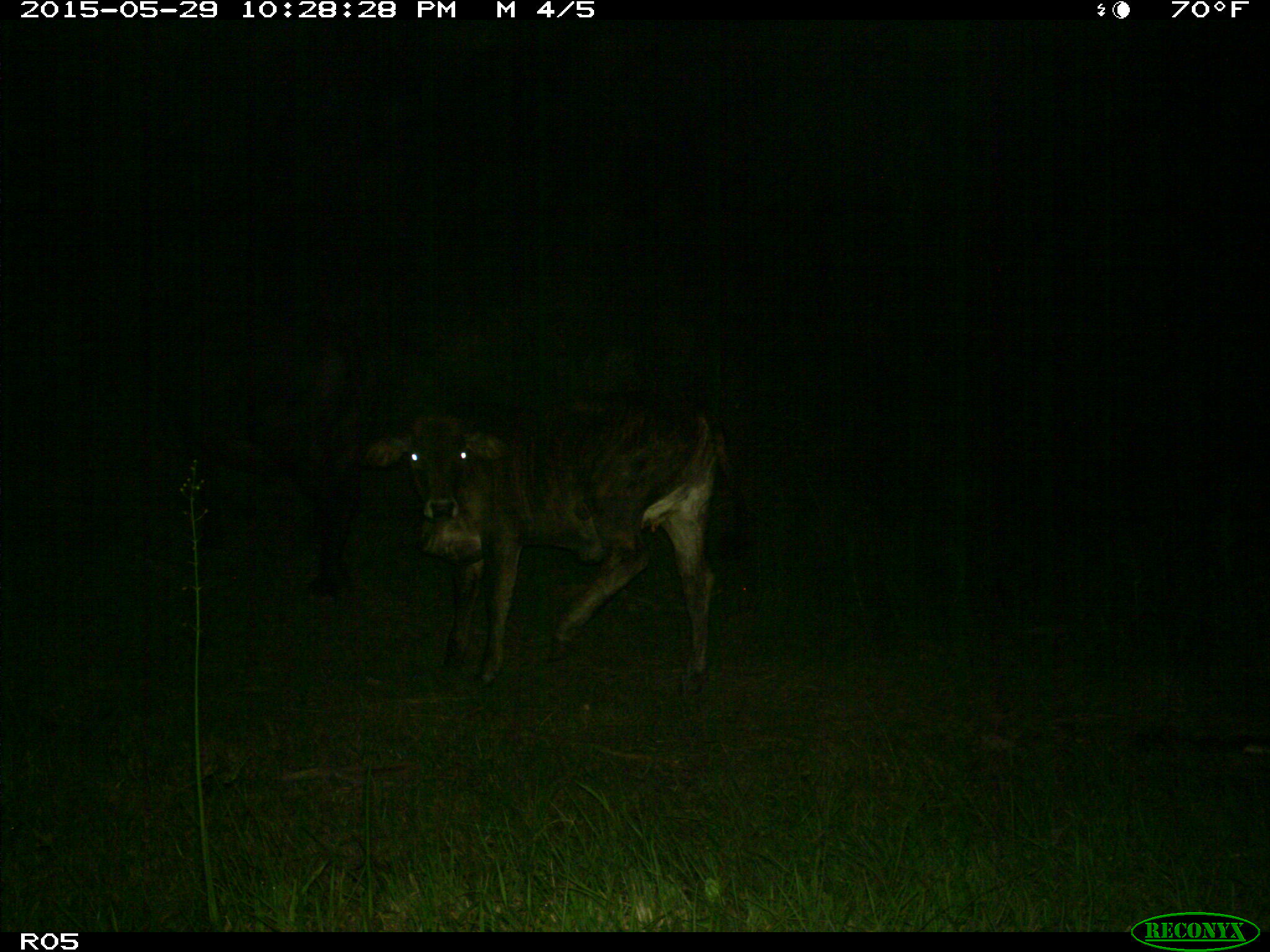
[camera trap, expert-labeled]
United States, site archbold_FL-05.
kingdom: Animalia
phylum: Chordata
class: Mammalia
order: Artiodactyla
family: Bovidae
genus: Bos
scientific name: Bos taurus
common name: domestic cow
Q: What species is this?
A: Bos taurus (domestic cow).